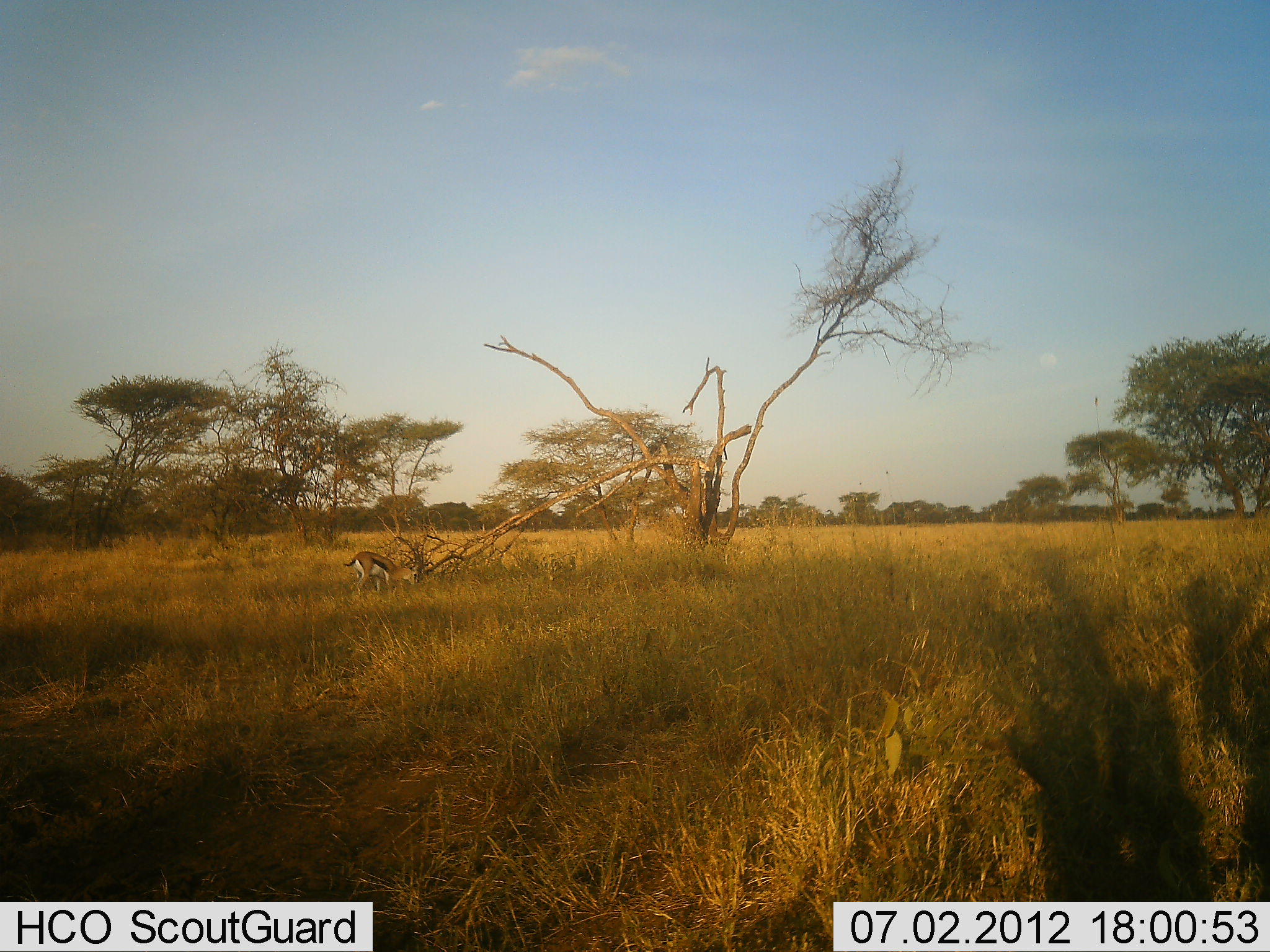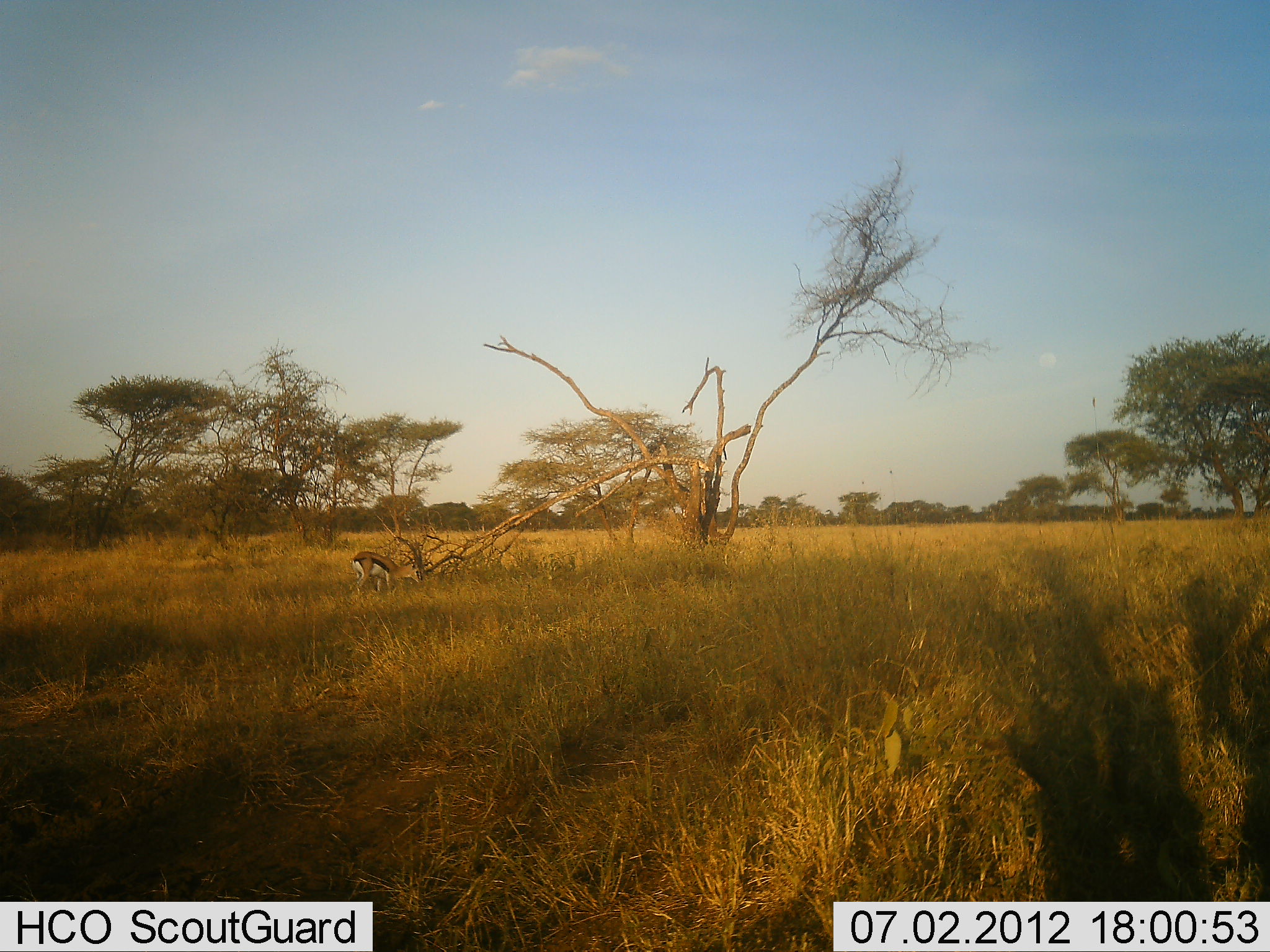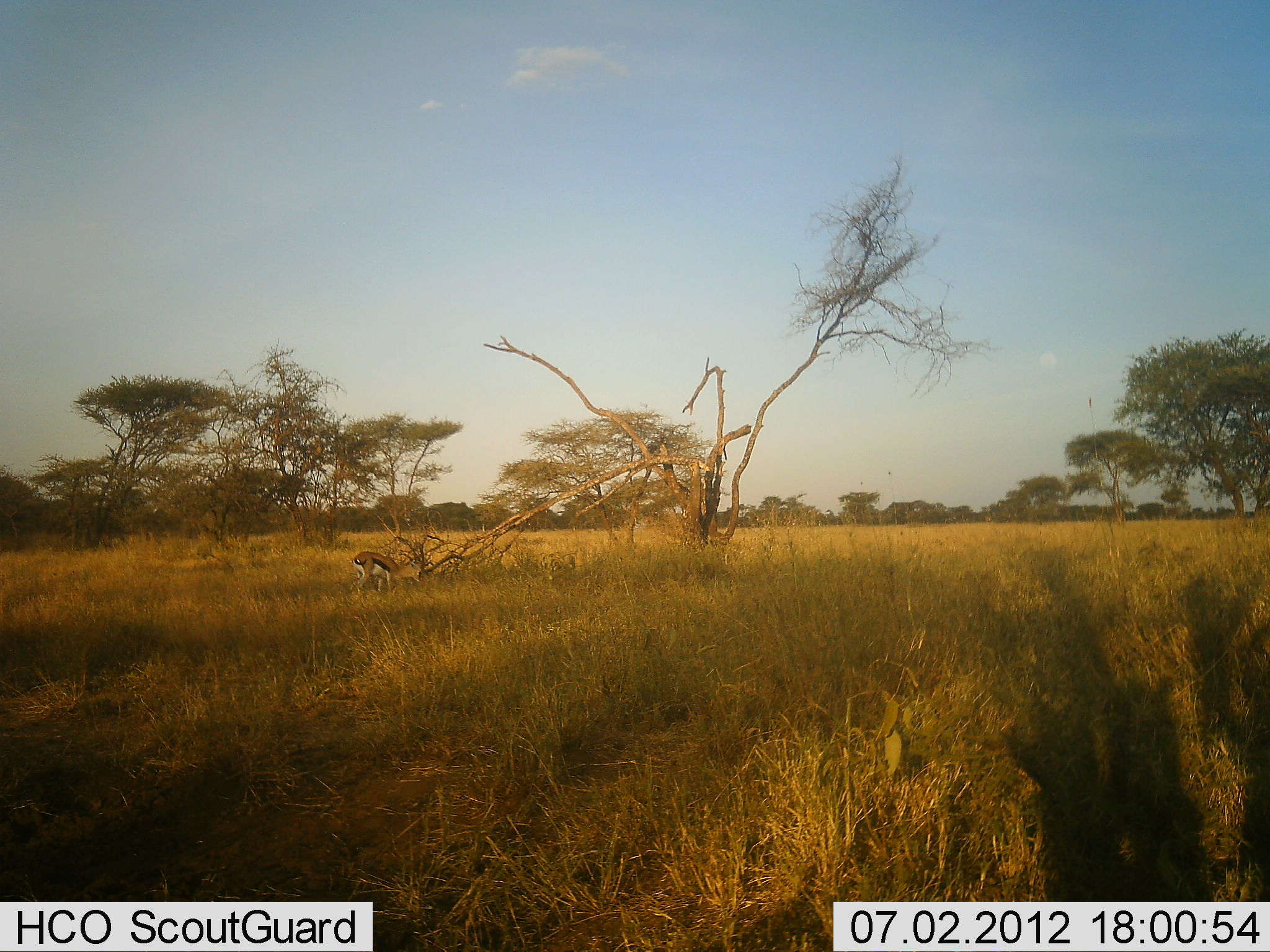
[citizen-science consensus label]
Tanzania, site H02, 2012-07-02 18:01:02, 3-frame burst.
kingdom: Animalia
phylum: Chordata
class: Mammalia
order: Artiodactyla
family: Bovidae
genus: Eudorcas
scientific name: Eudorcas thomsonii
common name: thomson's gazelle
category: gazellethomsons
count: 1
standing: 11%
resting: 0%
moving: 0%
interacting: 0%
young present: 0%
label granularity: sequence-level